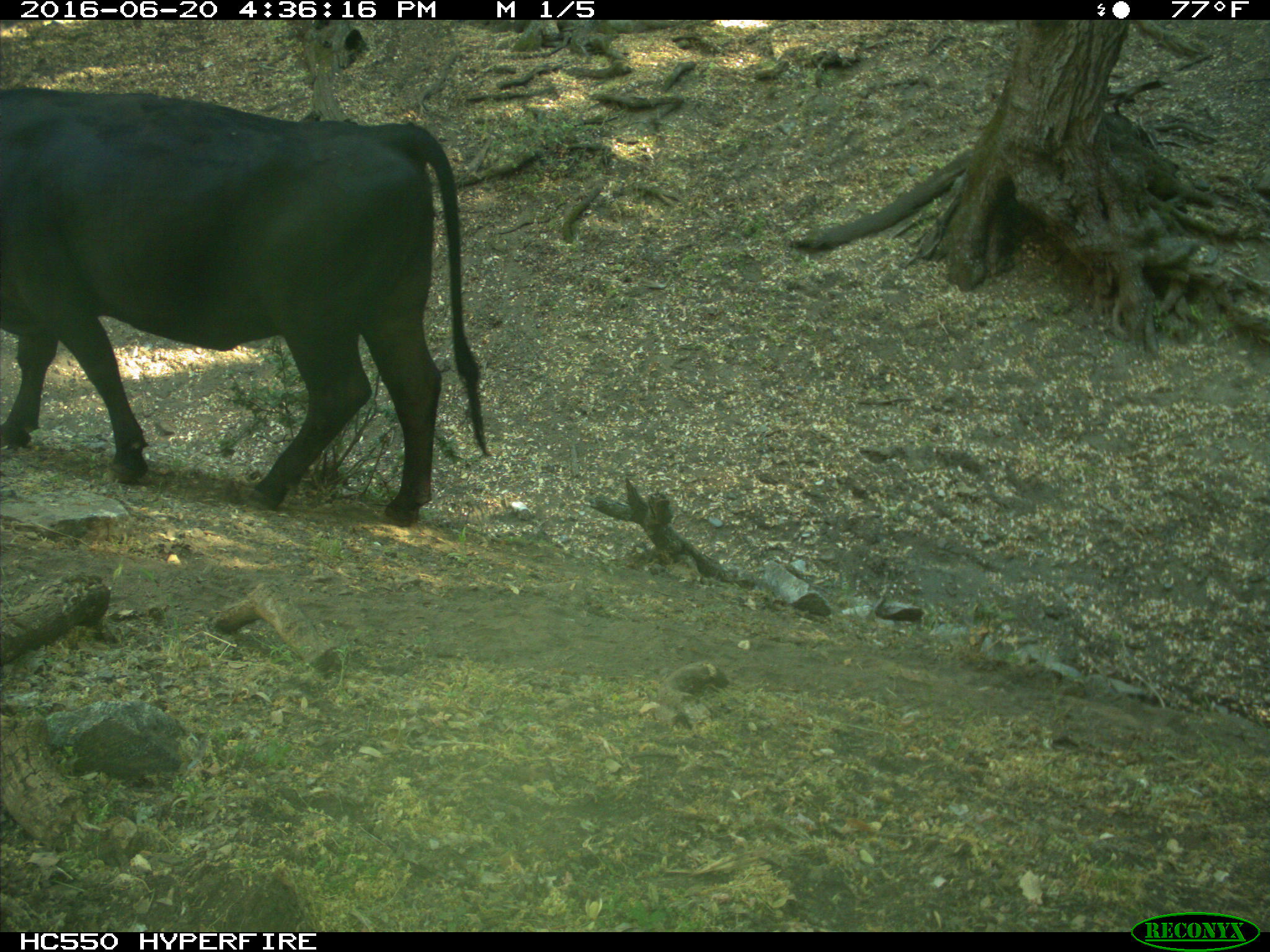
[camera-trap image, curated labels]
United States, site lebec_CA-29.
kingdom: Animalia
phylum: Chordata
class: Mammalia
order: Artiodactyla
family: Bovidae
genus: Bos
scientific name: Bos taurus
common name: domestic cow